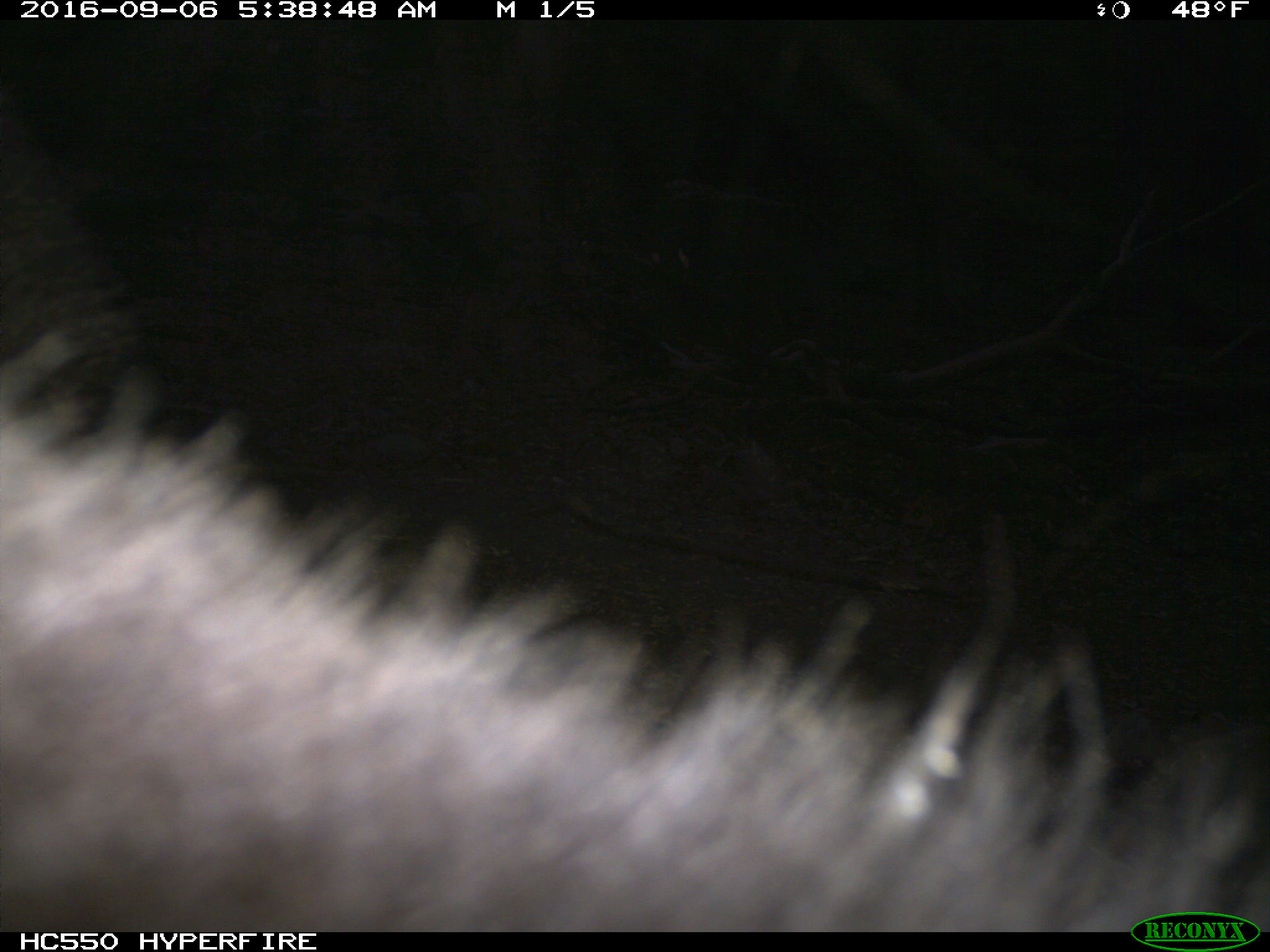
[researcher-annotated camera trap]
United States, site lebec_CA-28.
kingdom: Animalia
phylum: Chordata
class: Mammalia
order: Carnivora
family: Ursidae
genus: Ursus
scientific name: Ursus americanus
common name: american black bear